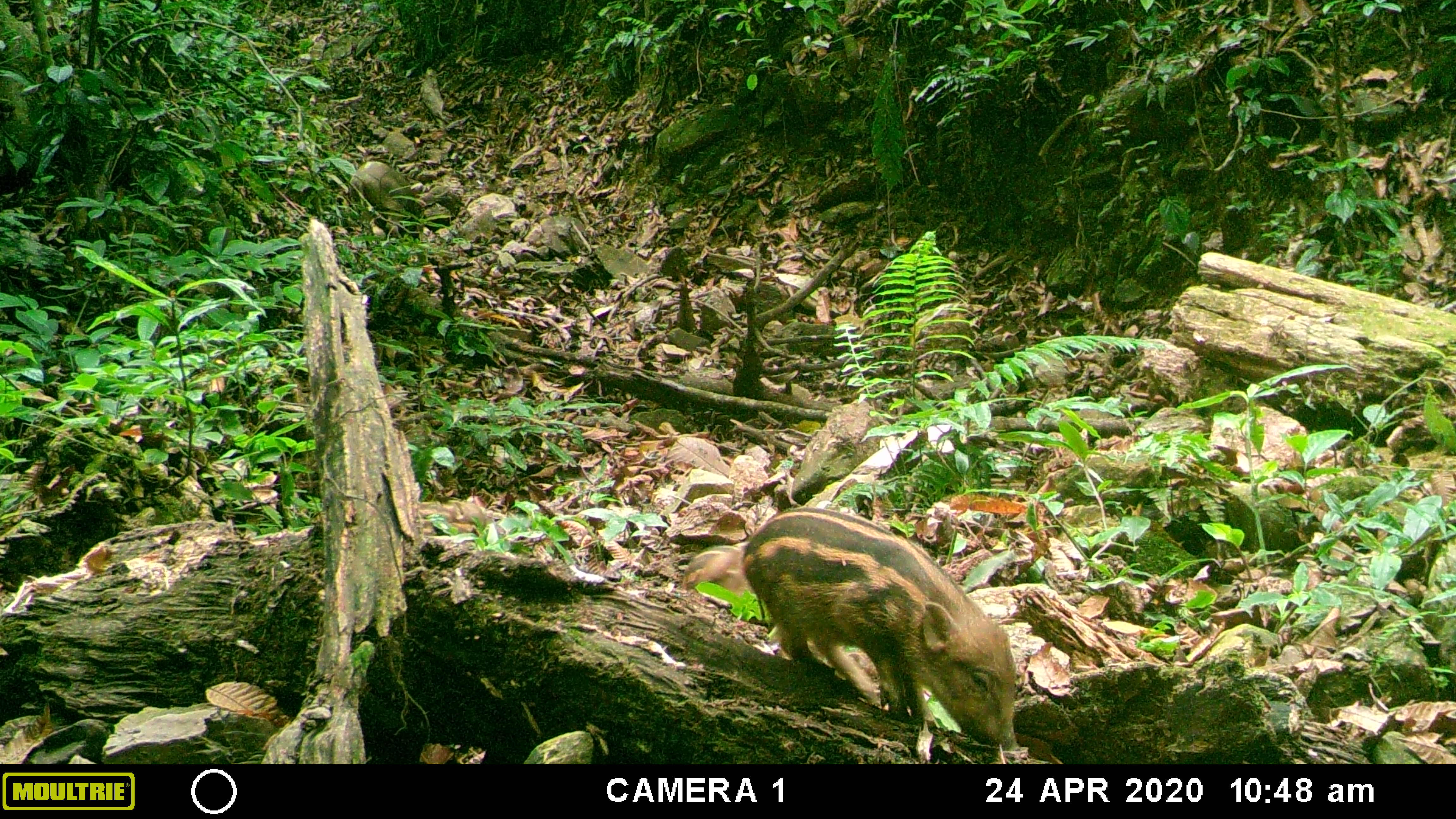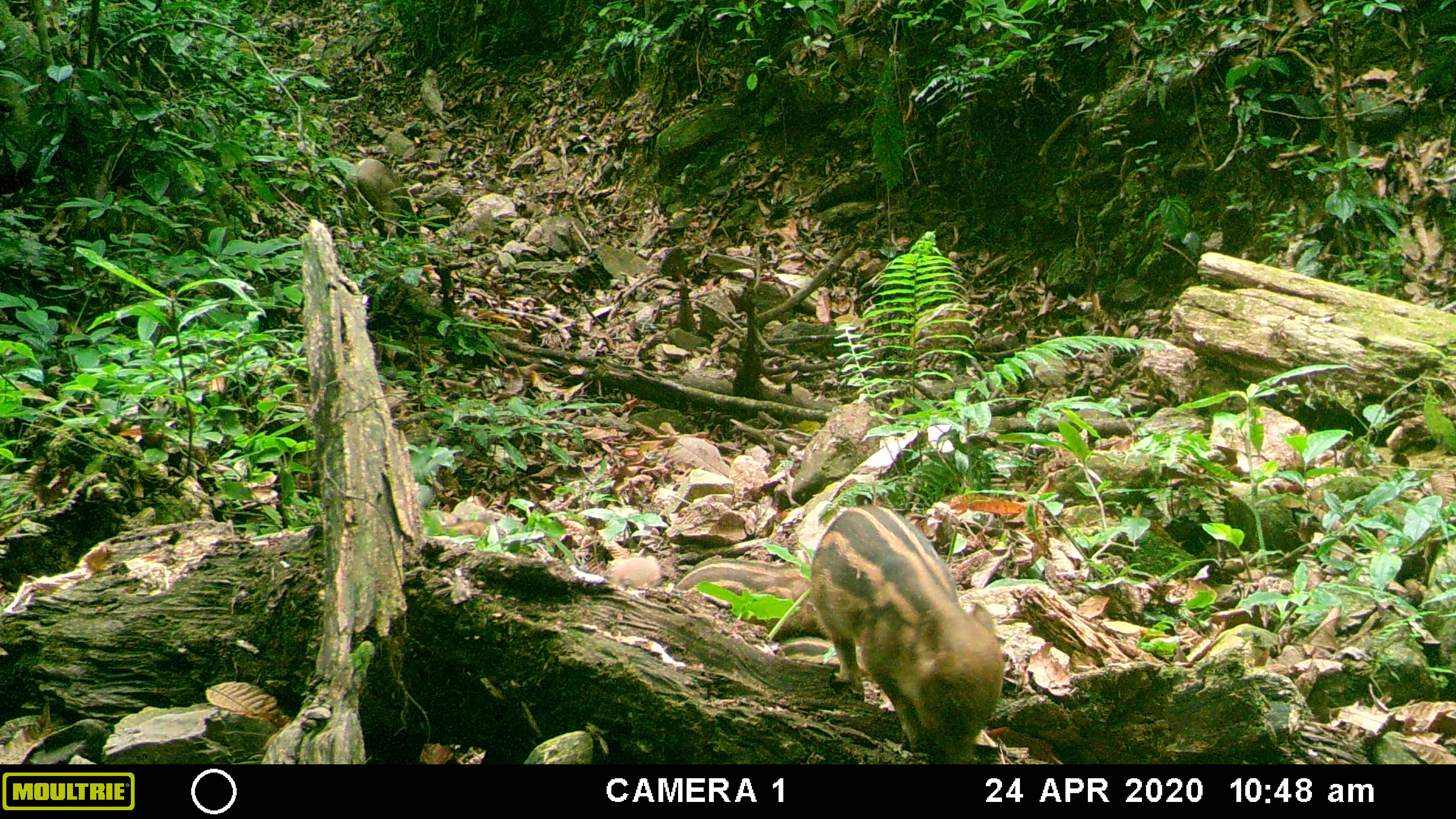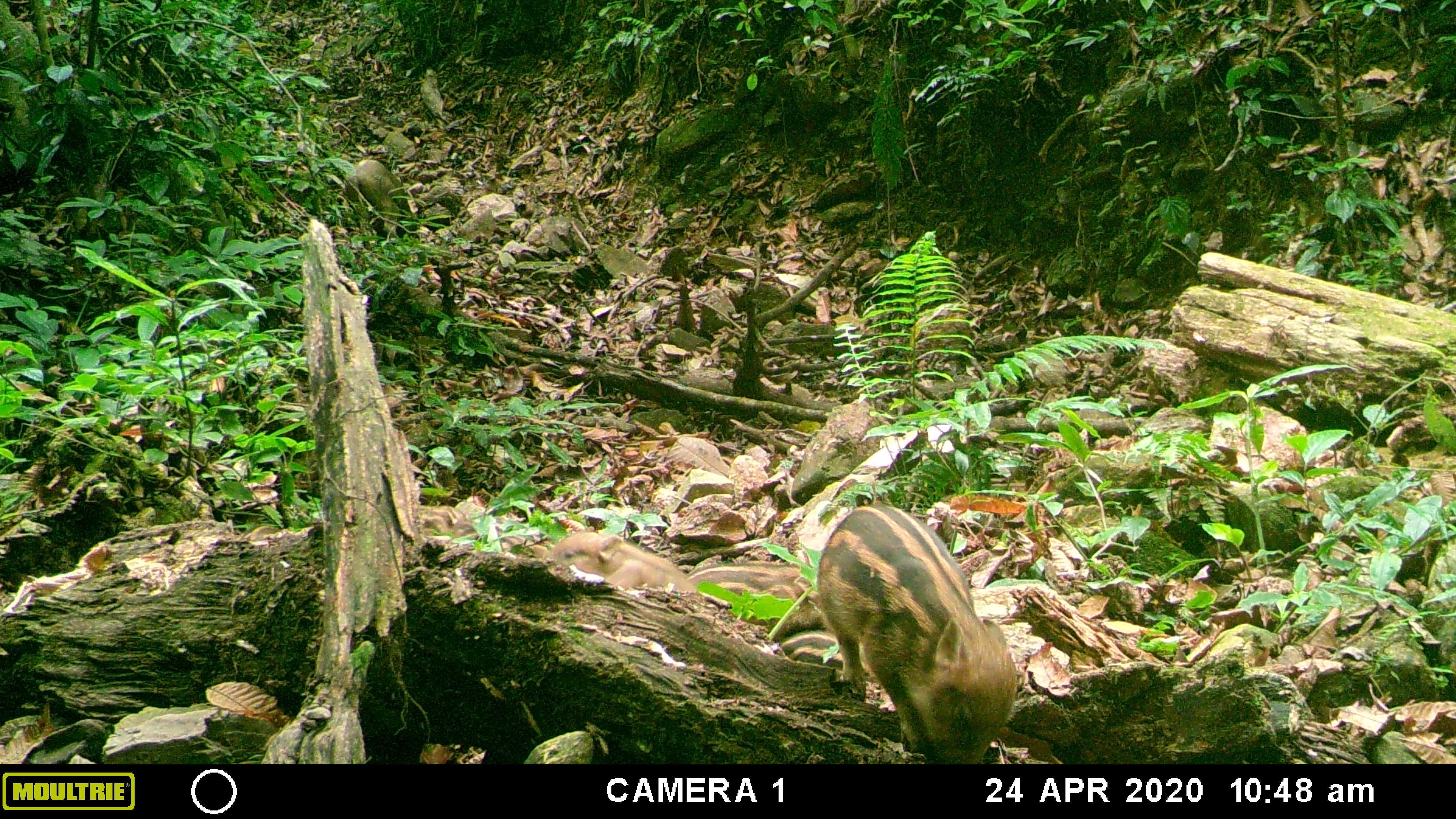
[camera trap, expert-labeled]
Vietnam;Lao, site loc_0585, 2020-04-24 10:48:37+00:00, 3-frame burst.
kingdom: Animalia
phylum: Chordata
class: Mammalia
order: Artiodactyla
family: Suidae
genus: Sus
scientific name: Sus scrofa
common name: eurasian wild pig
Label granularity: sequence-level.